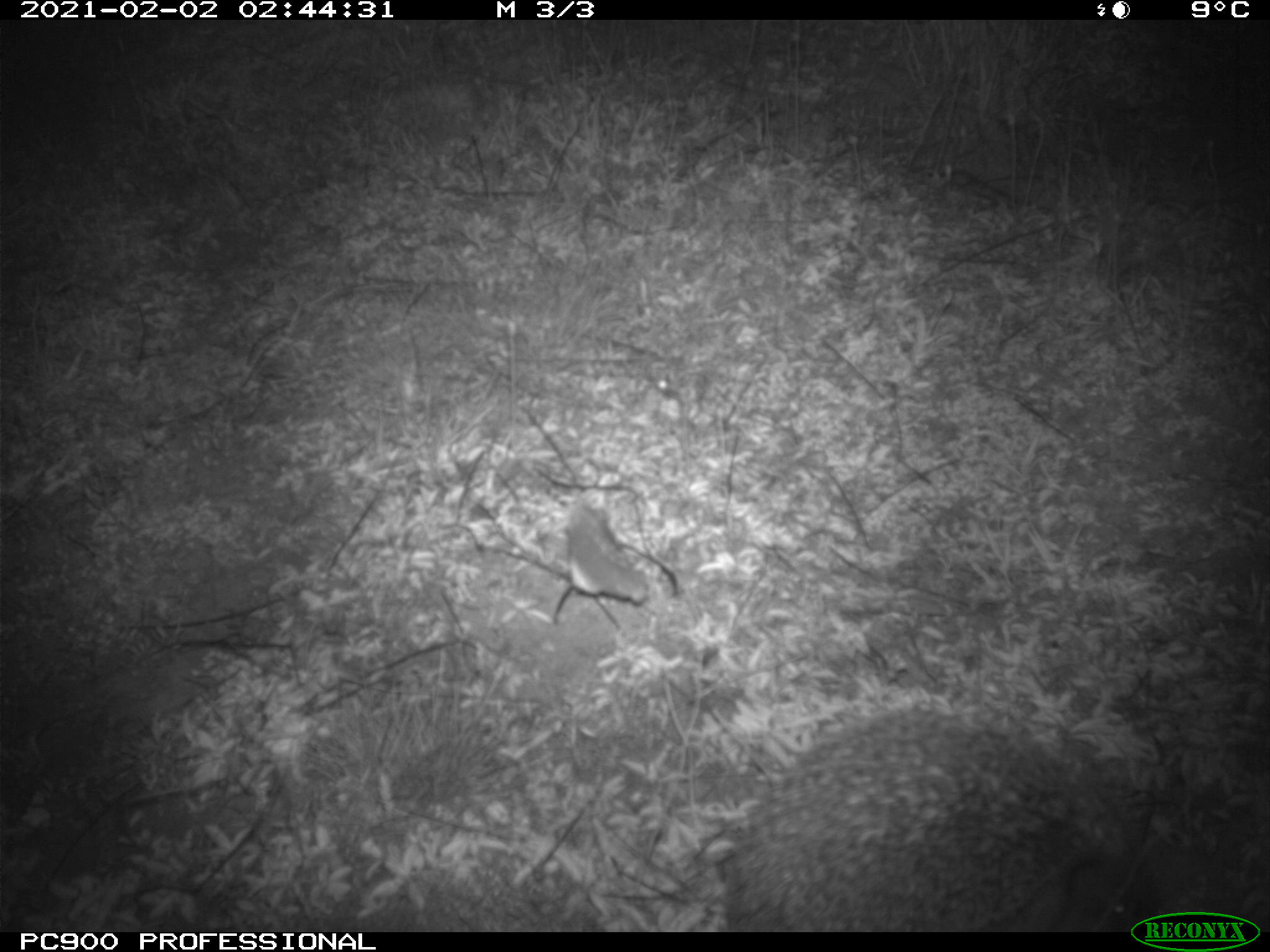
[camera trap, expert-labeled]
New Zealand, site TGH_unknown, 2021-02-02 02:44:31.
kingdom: Animalia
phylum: Chordata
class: Mammalia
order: Eulipotyphla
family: Erinaceidae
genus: Erinaceus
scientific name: Erinaceus europaeus europaeus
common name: european hedgehog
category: hedgehog